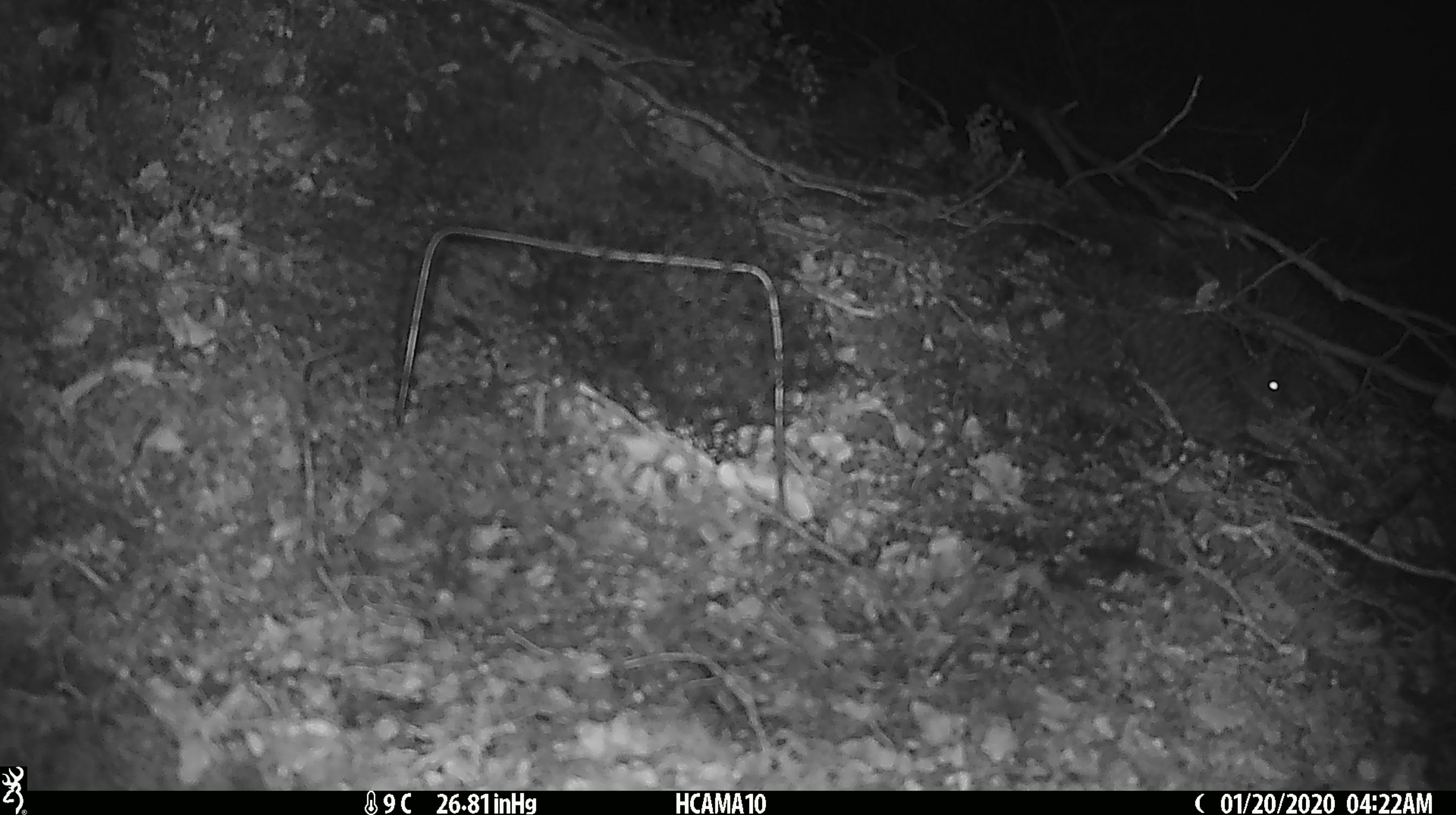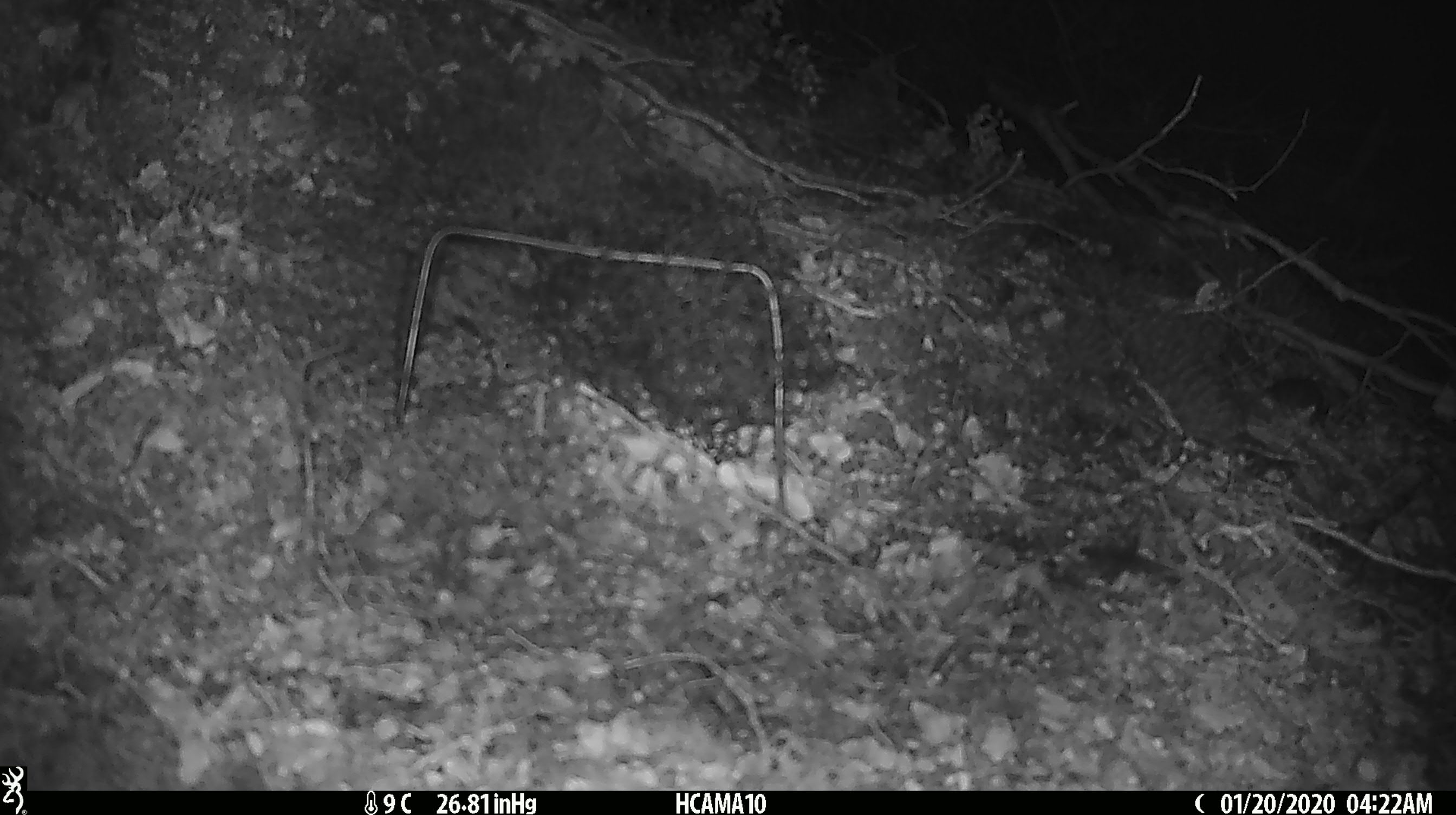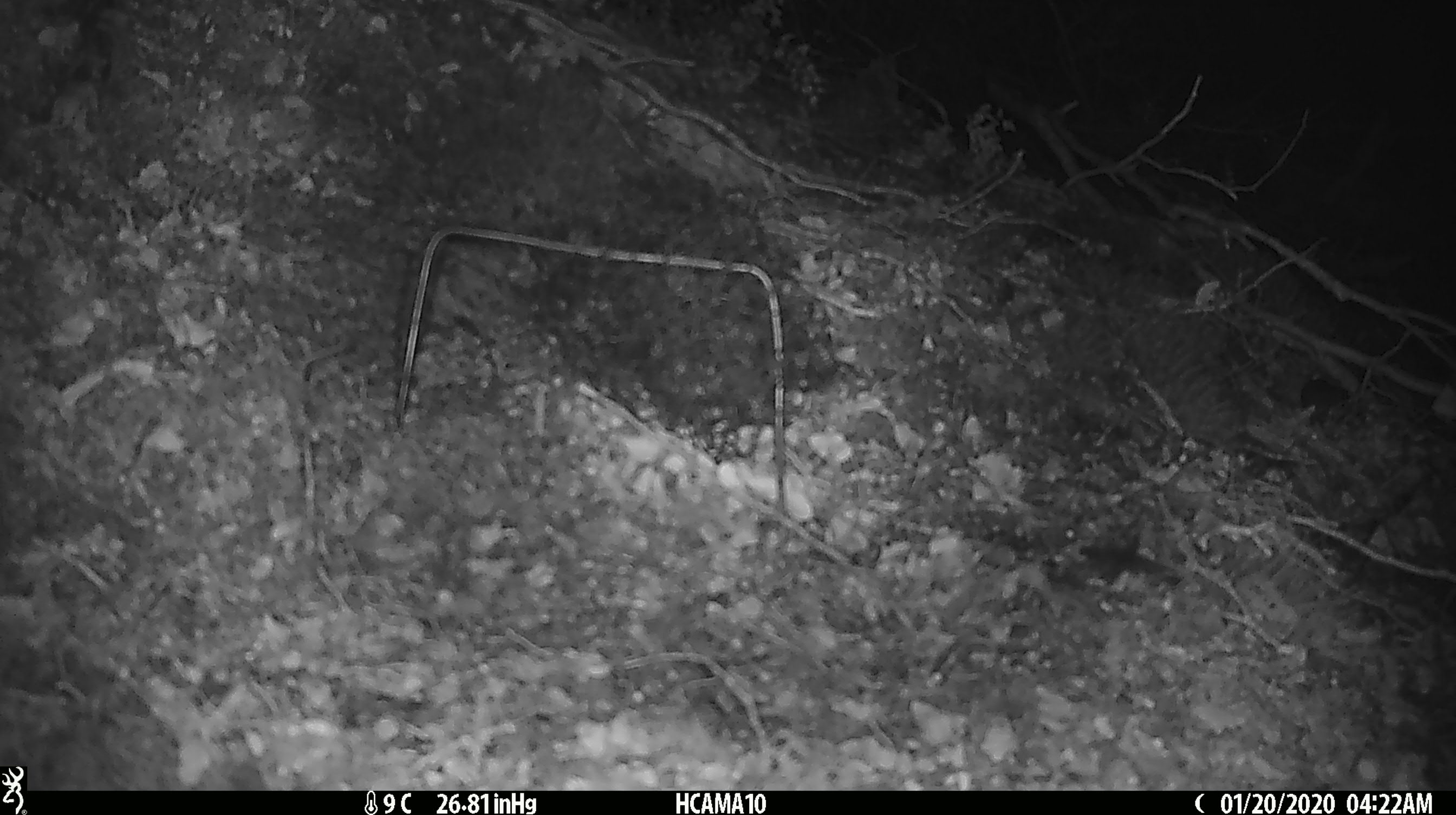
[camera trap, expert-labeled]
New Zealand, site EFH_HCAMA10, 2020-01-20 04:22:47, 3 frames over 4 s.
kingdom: Animalia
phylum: Chordata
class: Mammalia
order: Rodentia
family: Muridae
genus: Mus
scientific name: Mus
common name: mouse